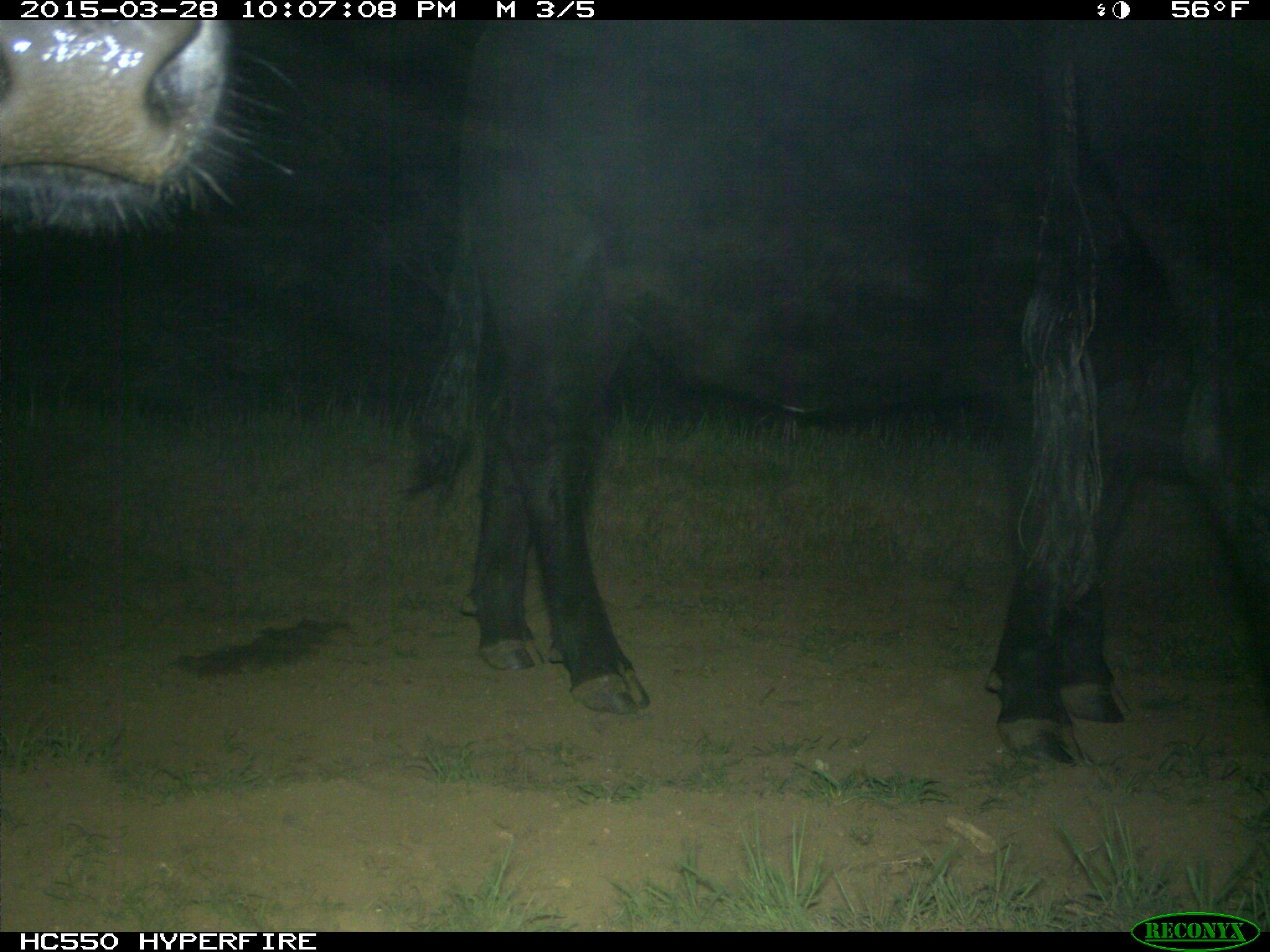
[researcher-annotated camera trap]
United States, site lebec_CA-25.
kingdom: Animalia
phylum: Chordata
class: Mammalia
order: Artiodactyla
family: Bovidae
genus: Bos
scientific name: Bos taurus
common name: domestic cow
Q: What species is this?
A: Bos taurus (domestic cow).